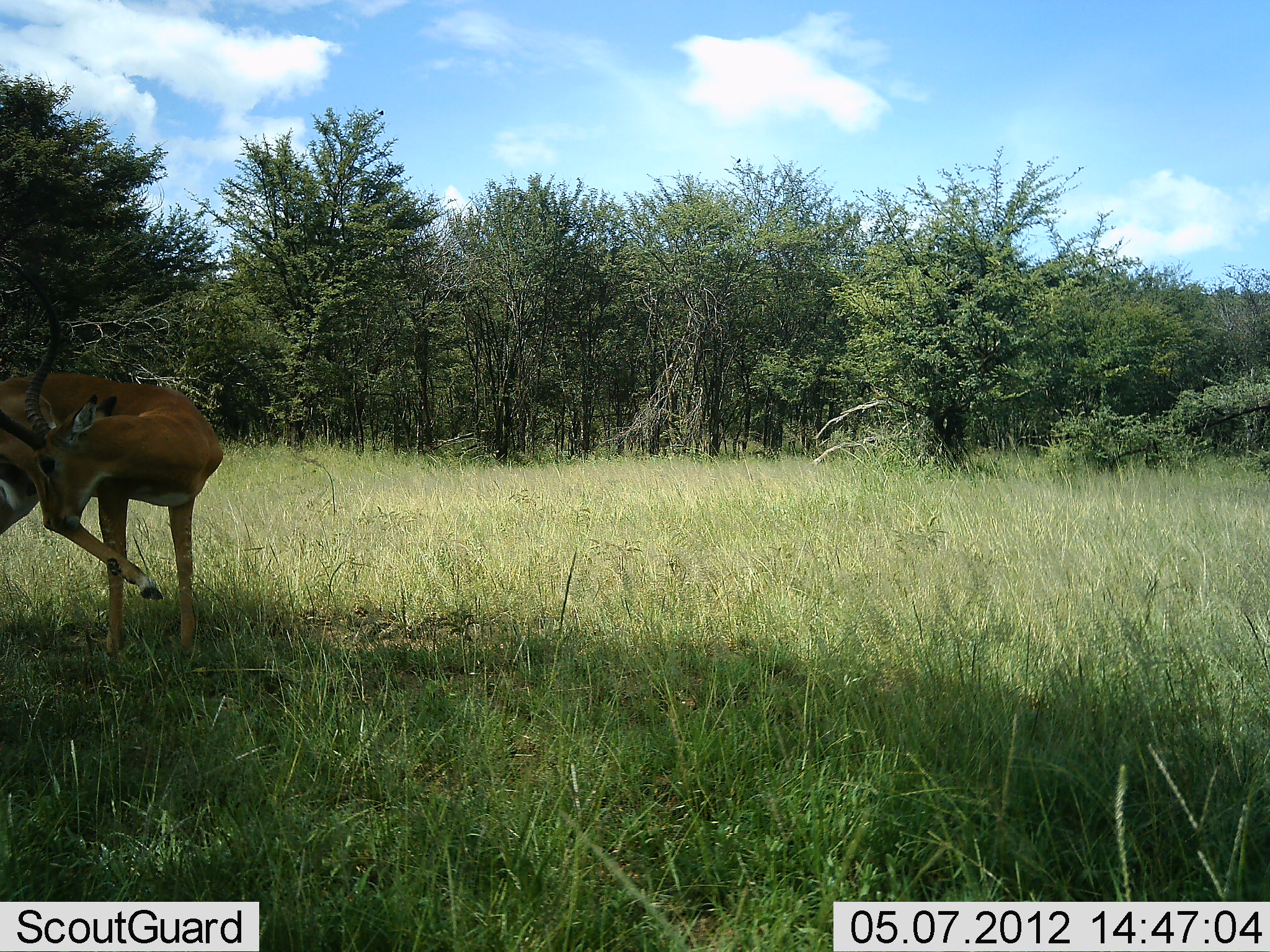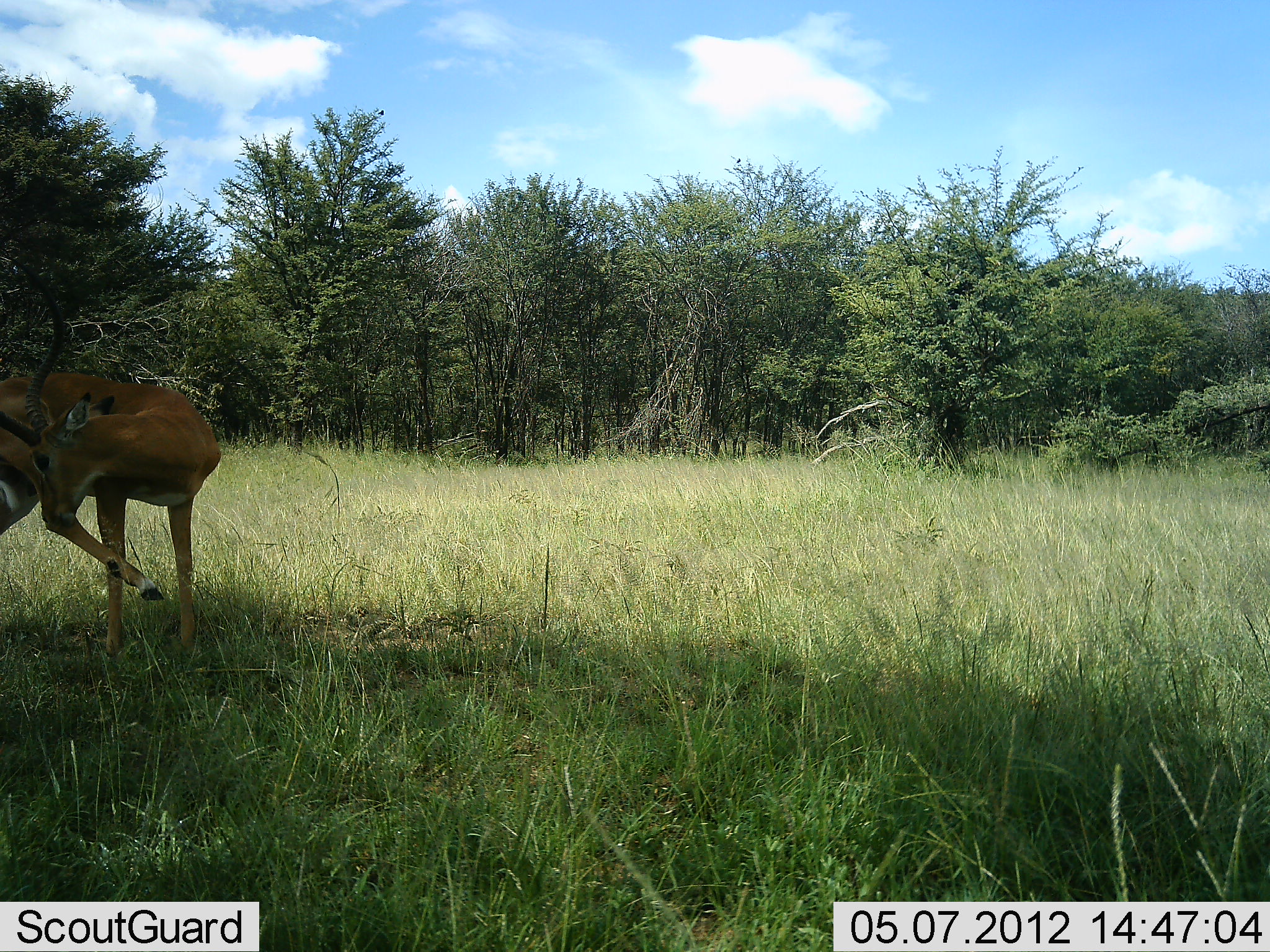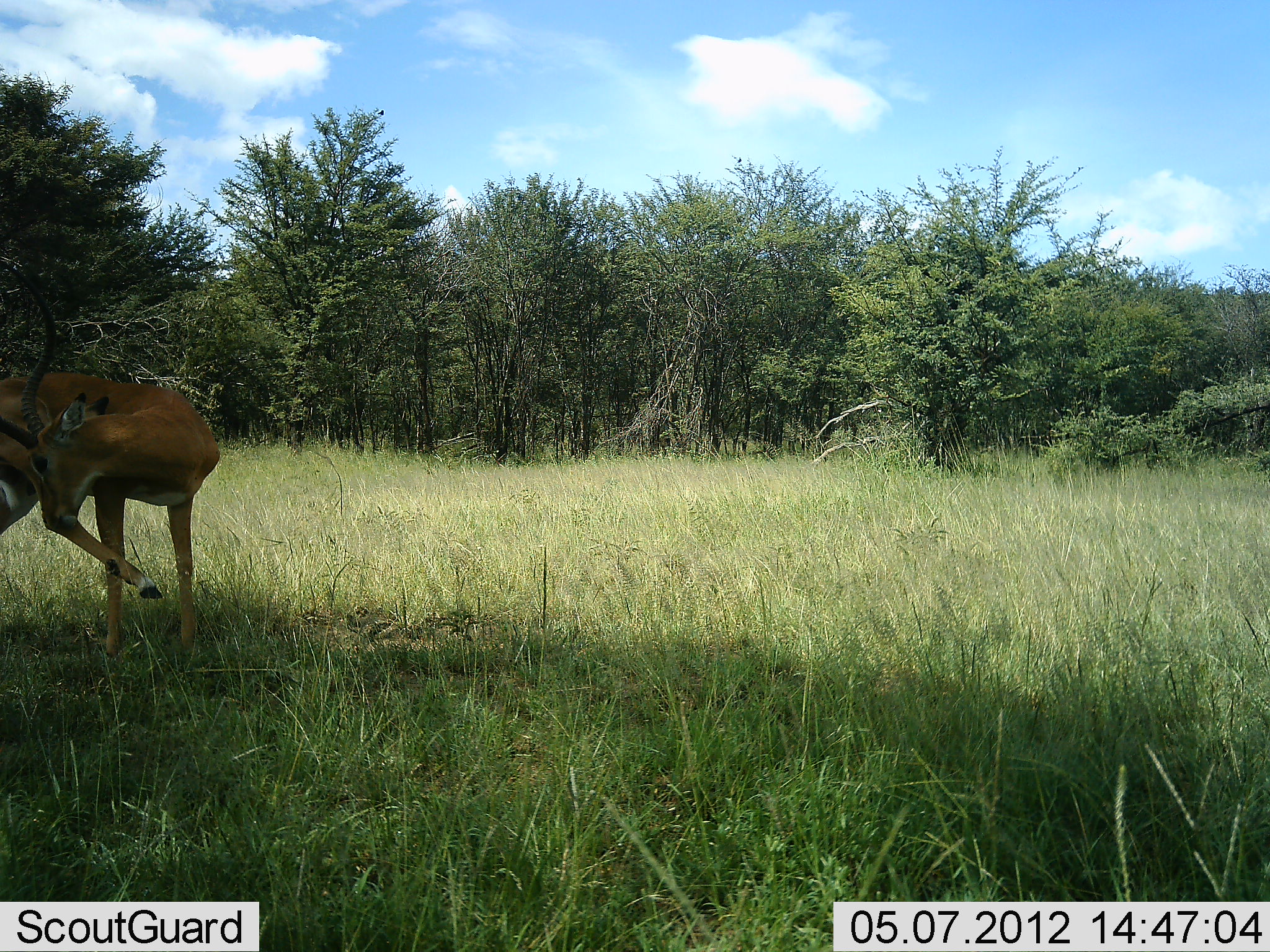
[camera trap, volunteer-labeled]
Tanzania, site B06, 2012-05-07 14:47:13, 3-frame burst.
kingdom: Animalia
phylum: Chordata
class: Mammalia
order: Artiodactyla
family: Bovidae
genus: Aepyceros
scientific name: Aepyceros melampus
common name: impala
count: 1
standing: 80%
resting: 12%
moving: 0%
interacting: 12%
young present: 0%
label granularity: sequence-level